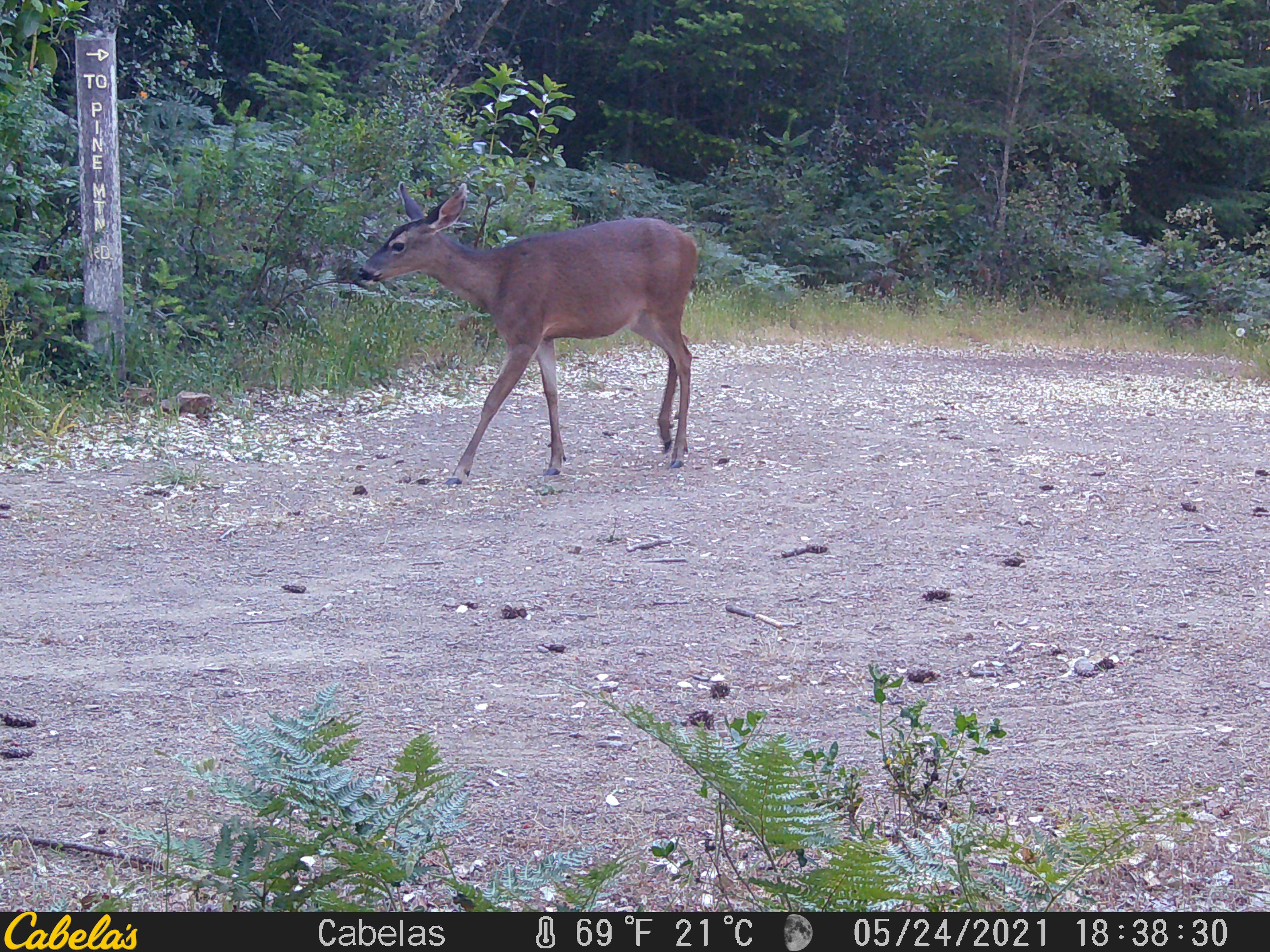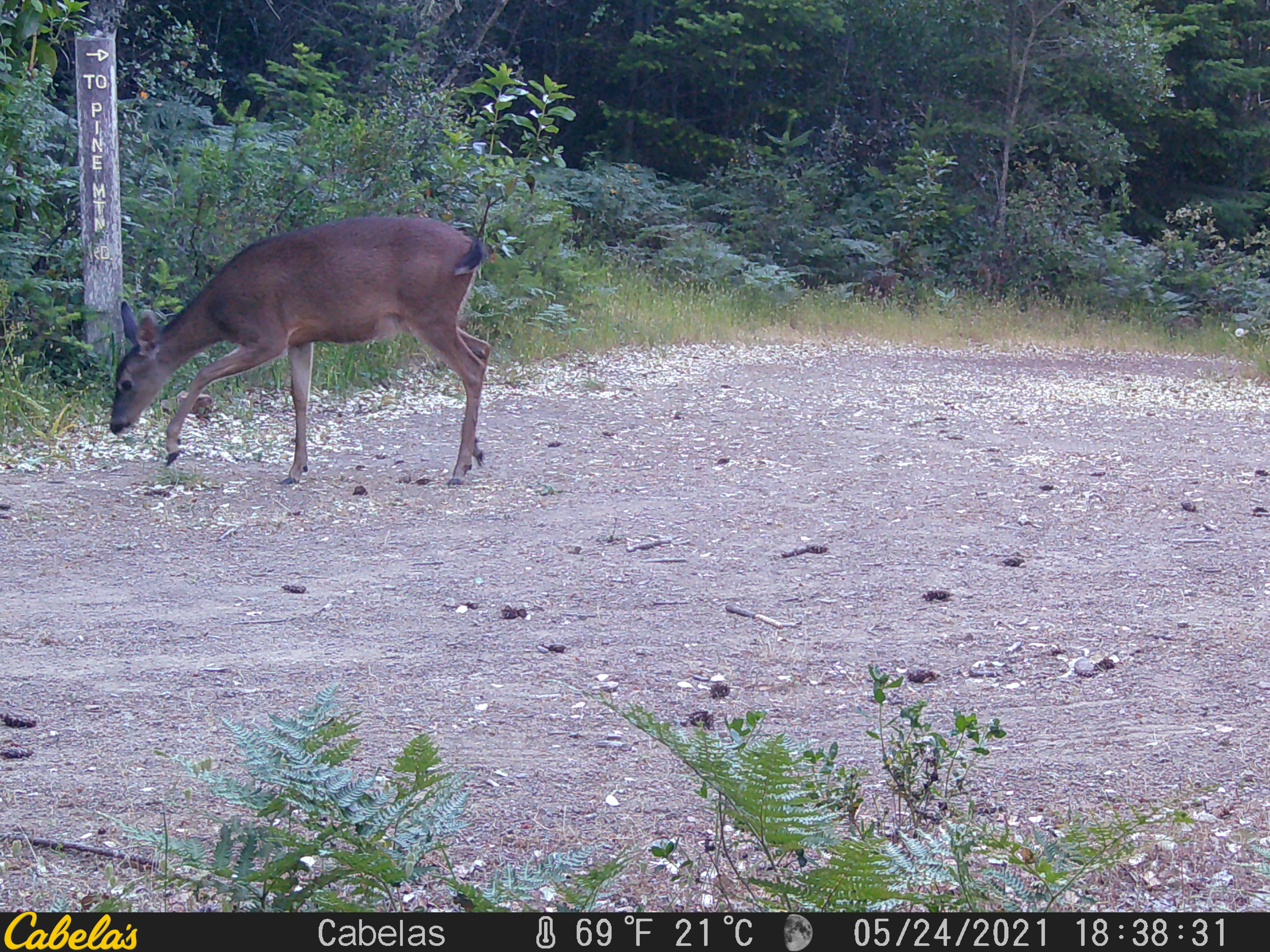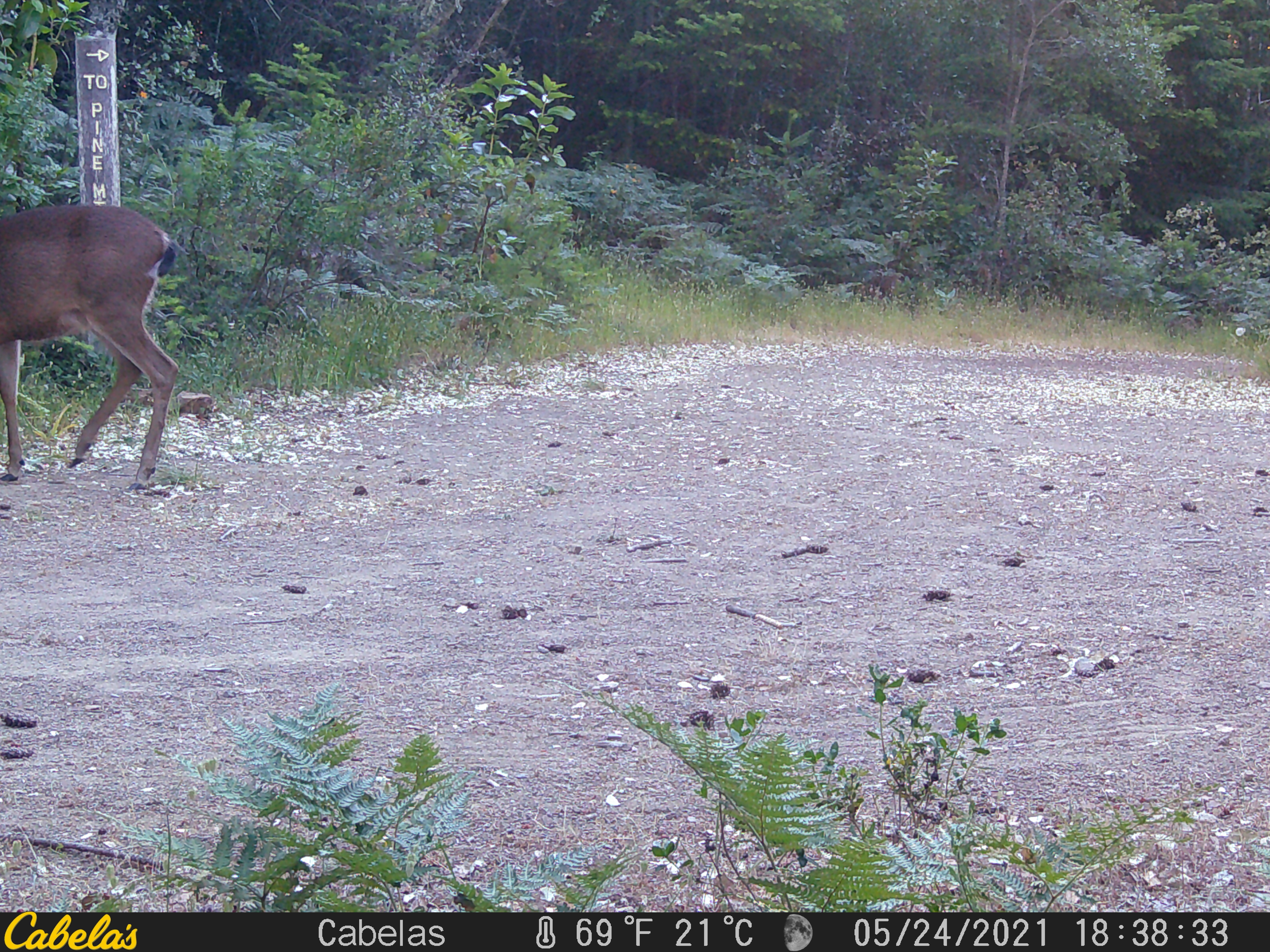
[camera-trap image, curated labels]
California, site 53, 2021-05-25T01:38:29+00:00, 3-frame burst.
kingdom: Animalia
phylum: Chordata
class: Mammalia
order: Artiodactyla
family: Cervidae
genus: Odocoileus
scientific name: Odocoileus hemionus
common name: mule deer